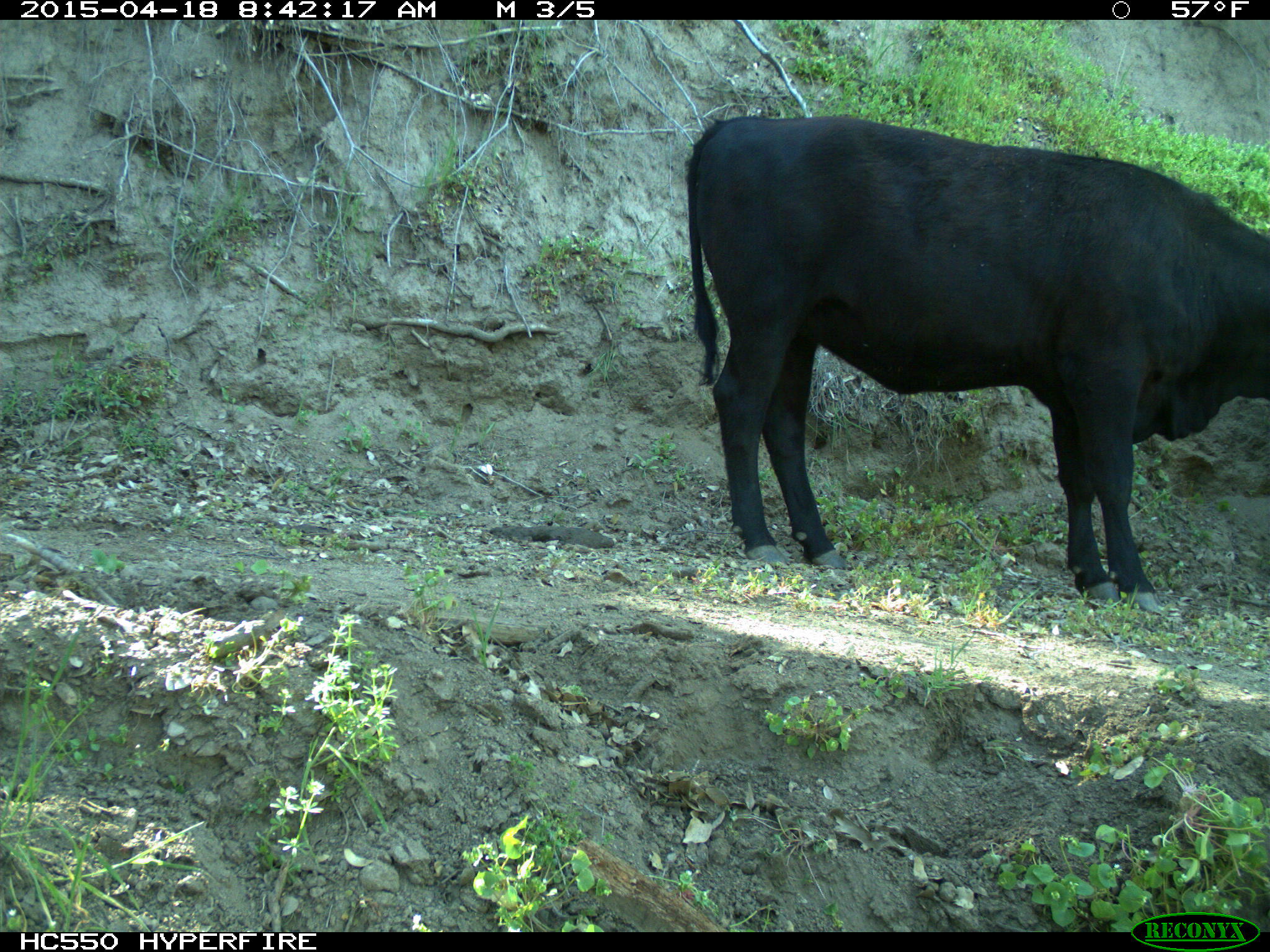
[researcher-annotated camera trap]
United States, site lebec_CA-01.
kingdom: Animalia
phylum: Chordata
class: Mammalia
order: Artiodactyla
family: Bovidae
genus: Bos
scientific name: Bos taurus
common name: domestic cow